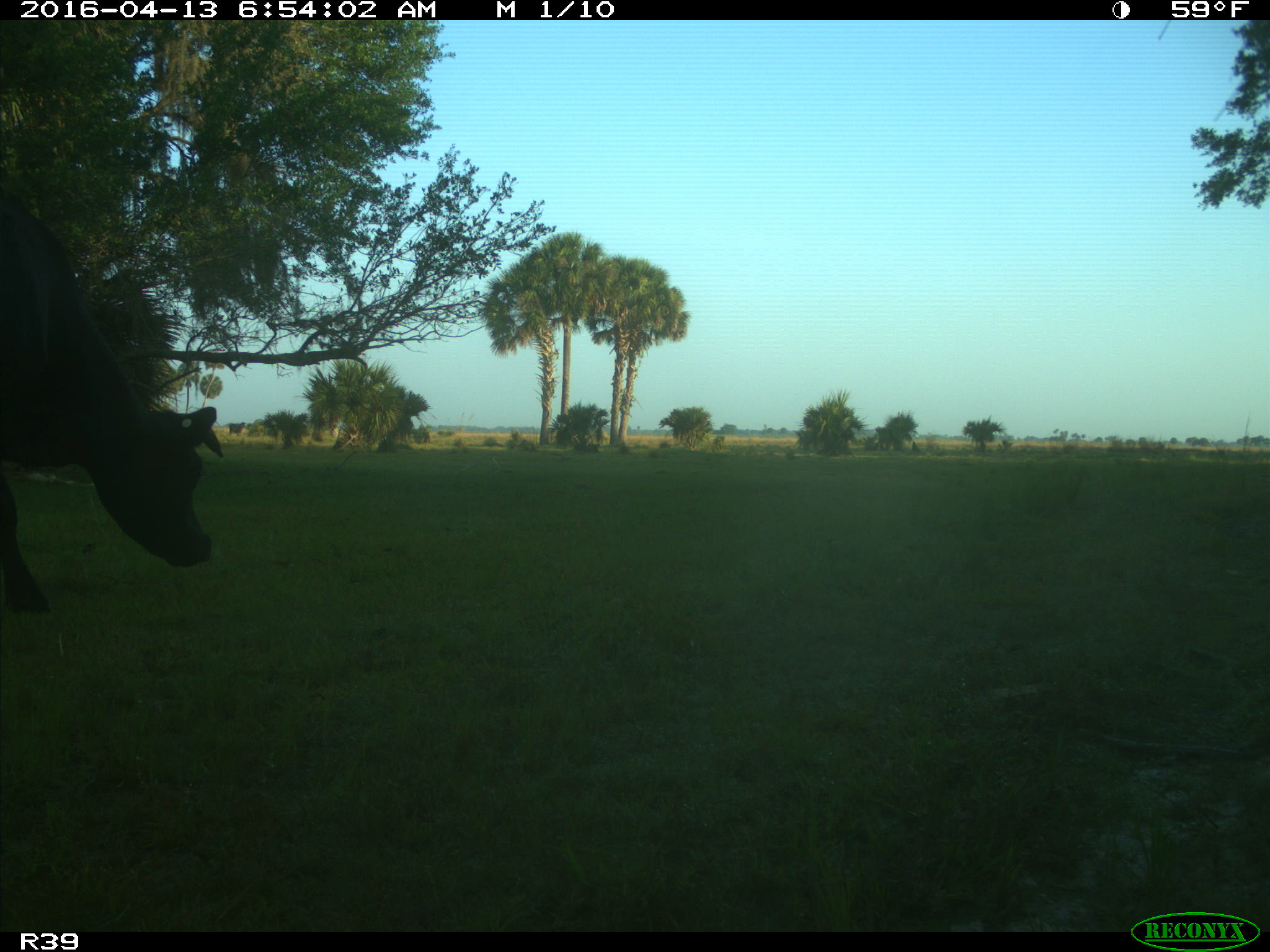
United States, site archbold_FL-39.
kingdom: Animalia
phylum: Chordata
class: Mammalia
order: Artiodactyla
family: Bovidae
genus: Bos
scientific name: Bos taurus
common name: domestic cow